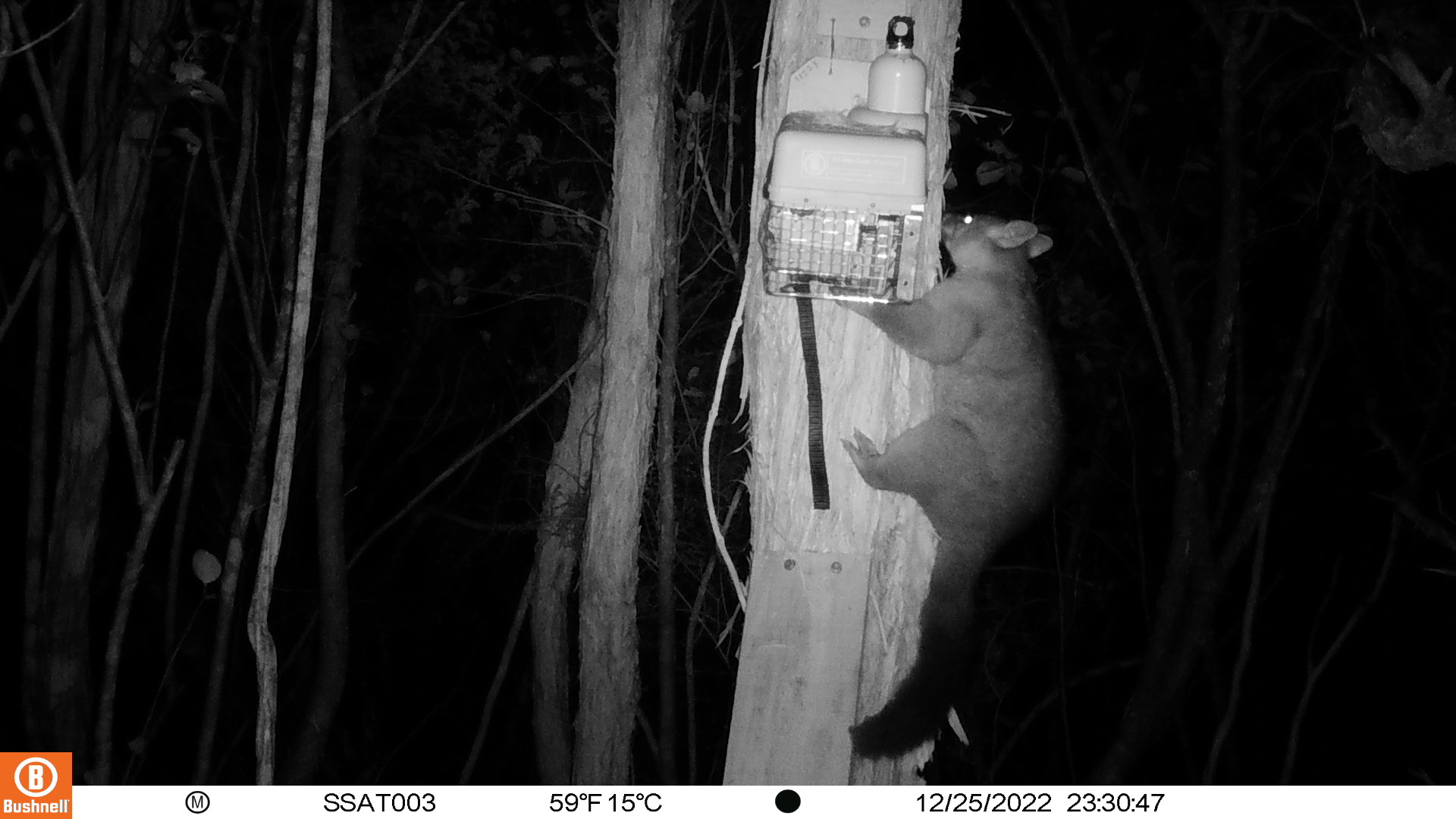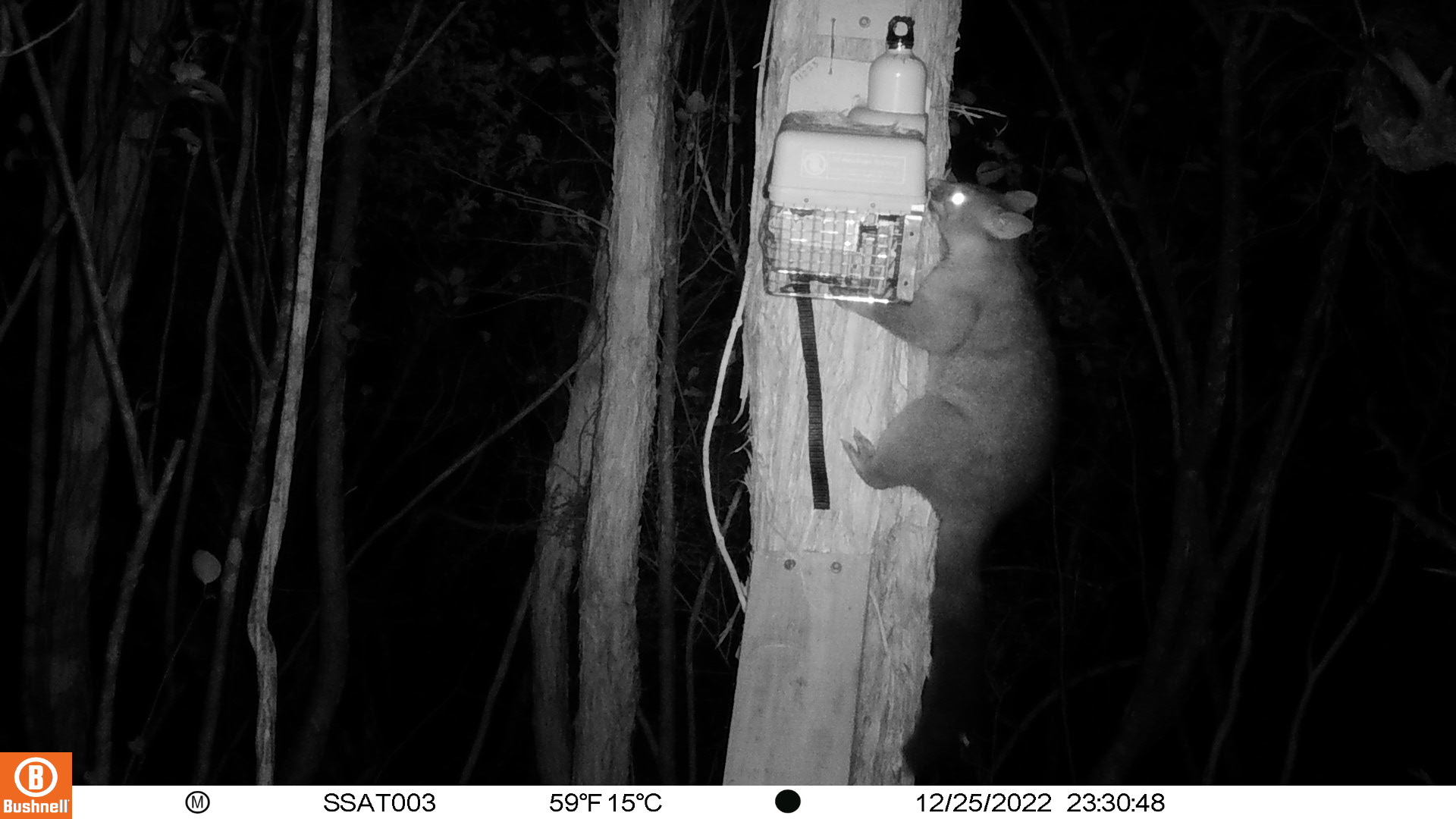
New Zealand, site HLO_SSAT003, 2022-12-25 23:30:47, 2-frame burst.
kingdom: Animalia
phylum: Chordata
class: Mammalia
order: Diprotodontia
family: Phalangeridae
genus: Trichosurus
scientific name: Trichosurus vulpecula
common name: common brushtail possum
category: possum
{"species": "possum (common brushtail possum) (Trichosurus vulpecula)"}